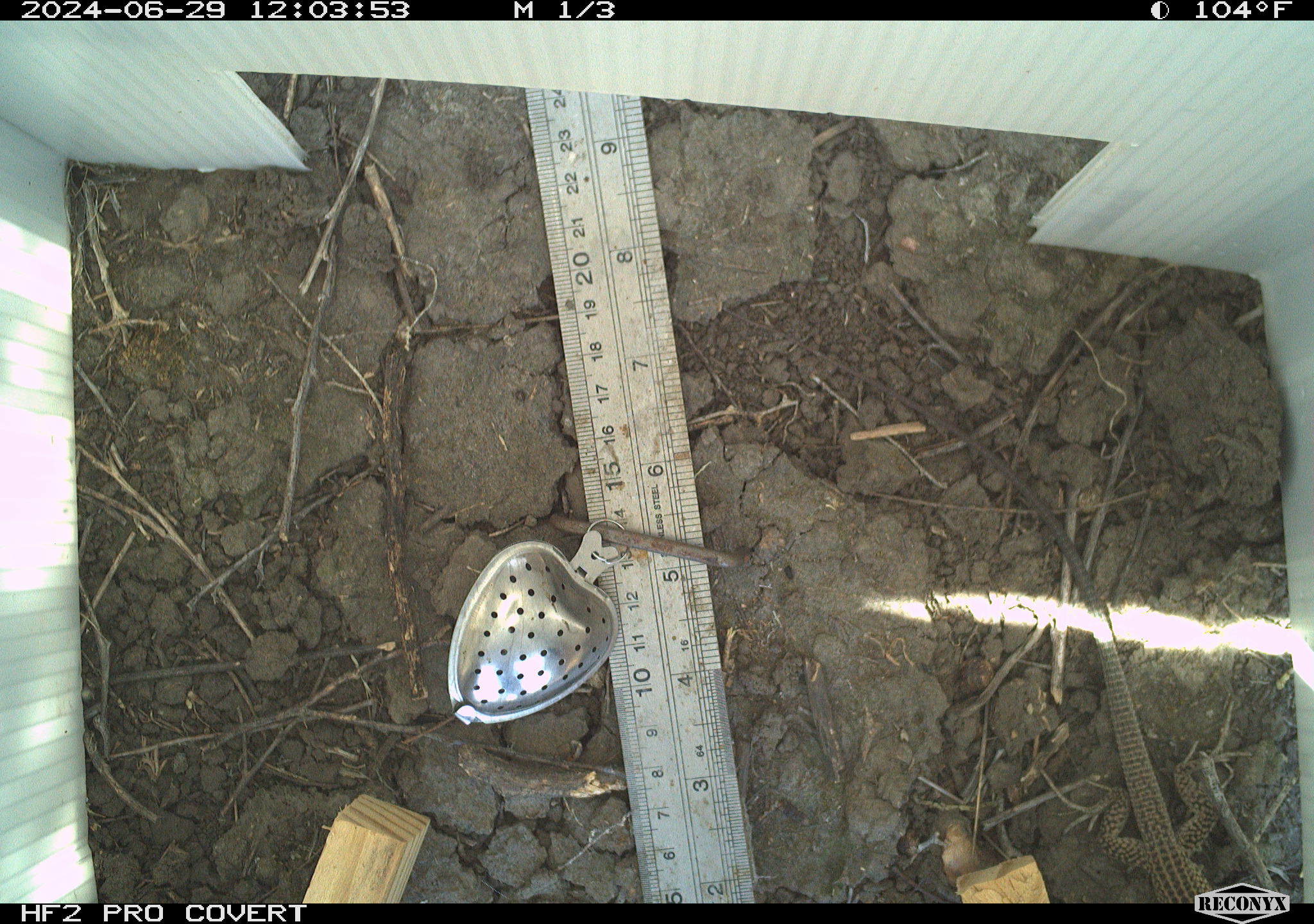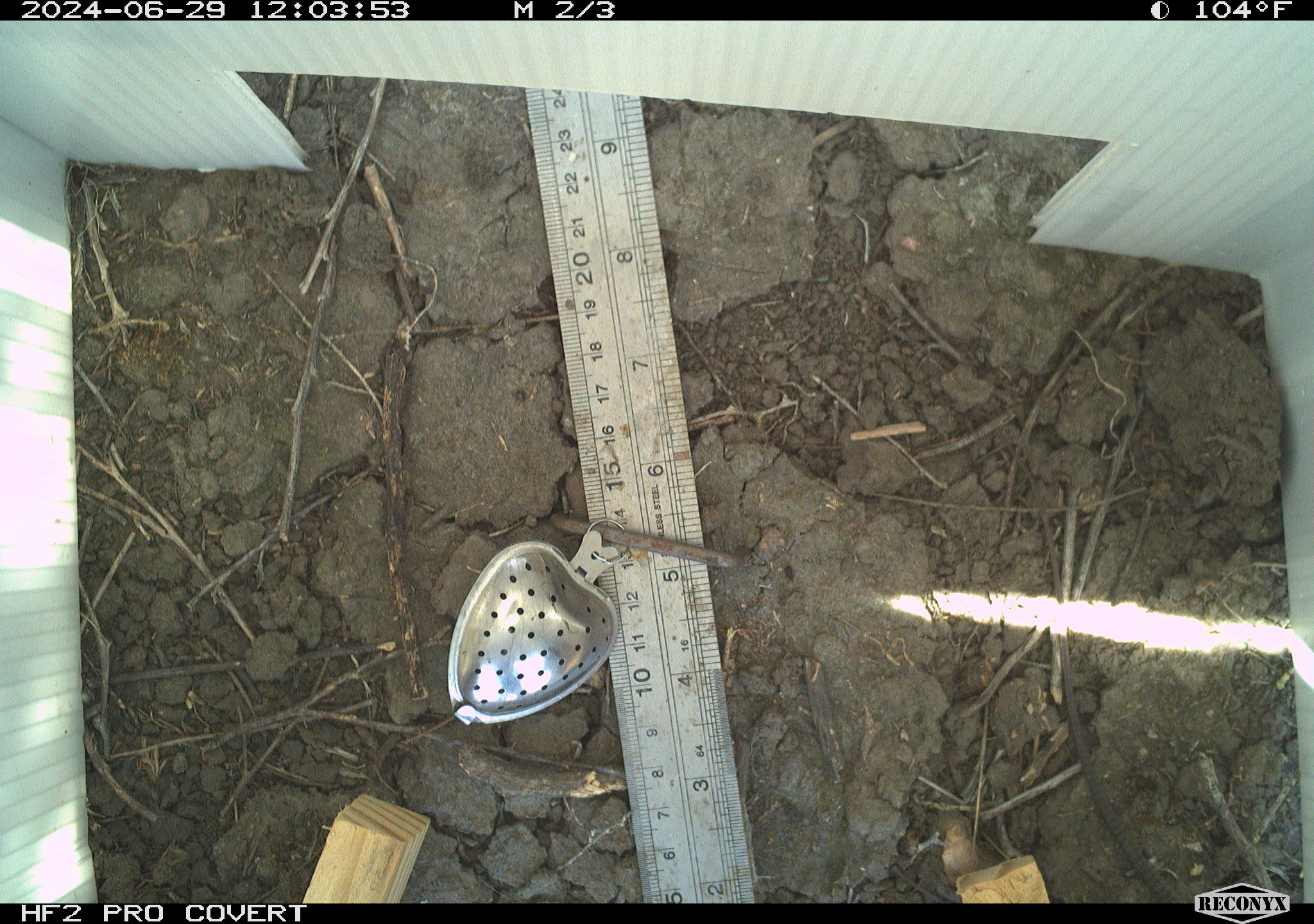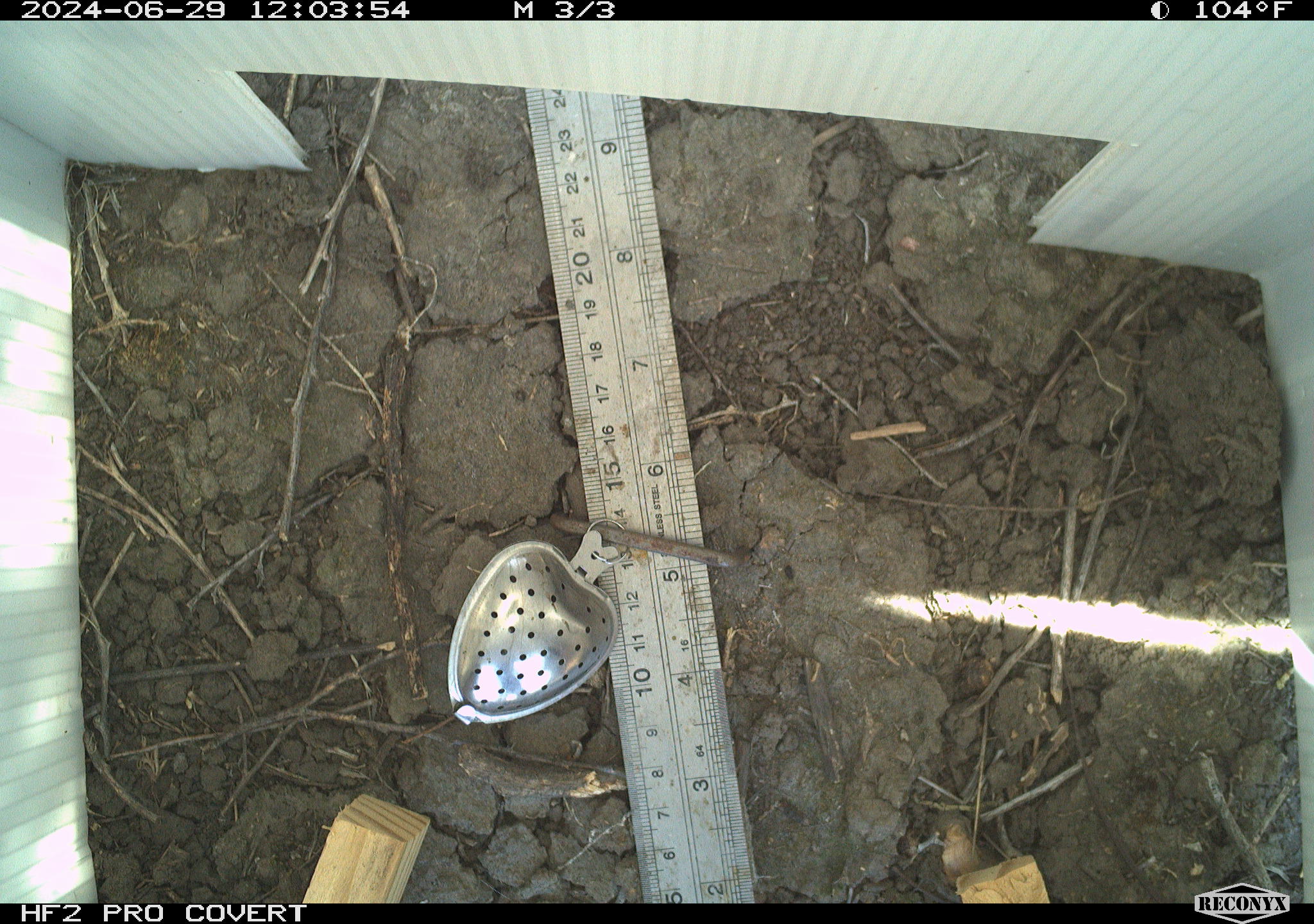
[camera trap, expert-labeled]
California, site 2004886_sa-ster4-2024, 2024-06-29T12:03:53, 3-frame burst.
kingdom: Animalia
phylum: Chordata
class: Reptilia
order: Squamata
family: Teiidae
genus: Aspidoscelis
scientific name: Aspidoscelis tigris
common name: western whiptail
Western whiptail (Aspidoscelis tigris).